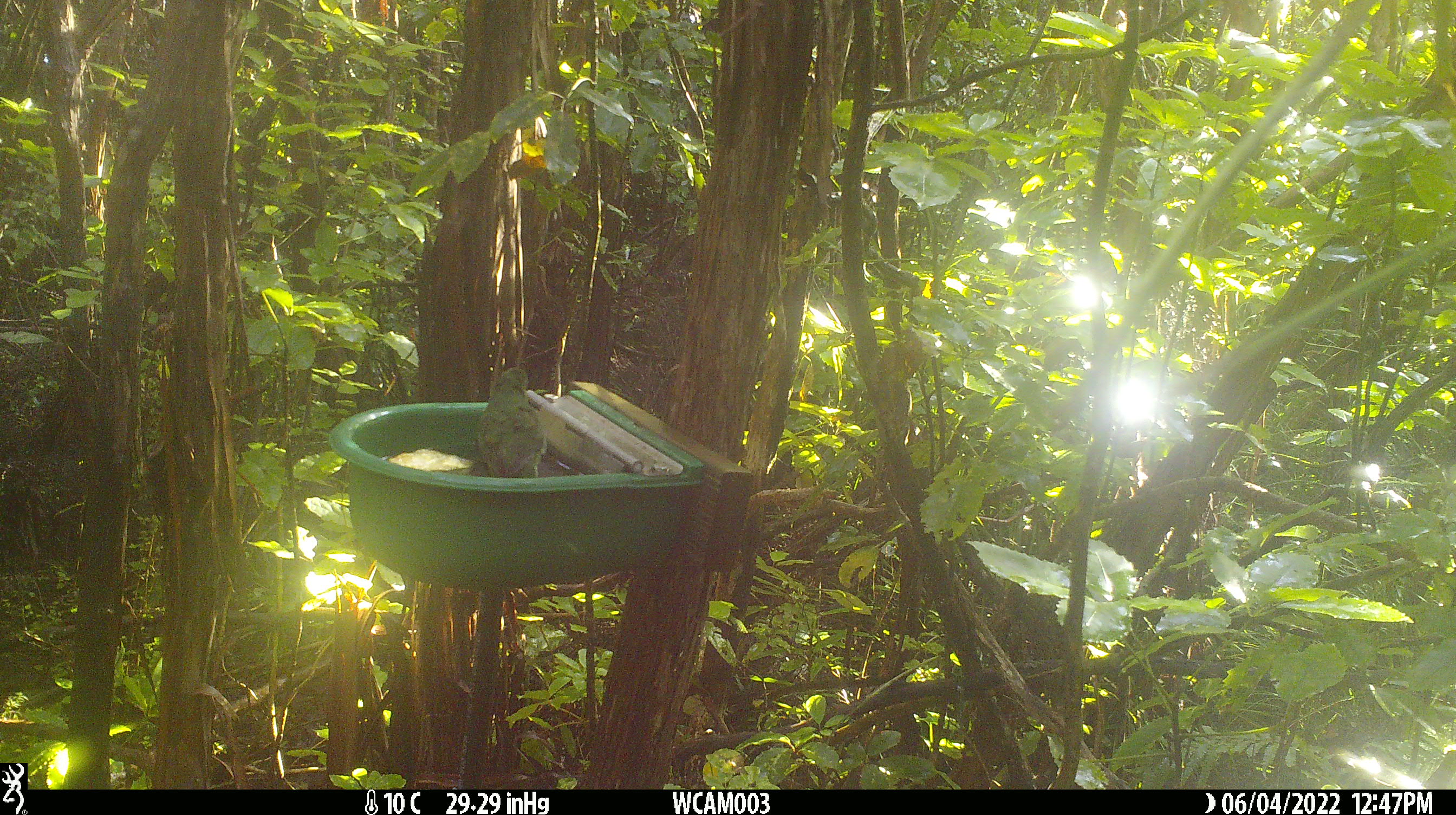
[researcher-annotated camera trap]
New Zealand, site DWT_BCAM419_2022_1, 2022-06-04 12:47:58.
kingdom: Animalia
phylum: Chordata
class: Aves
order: Psittaciformes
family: Psittaculidae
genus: Cyanoramphus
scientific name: Cyanoramphus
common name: parakeet